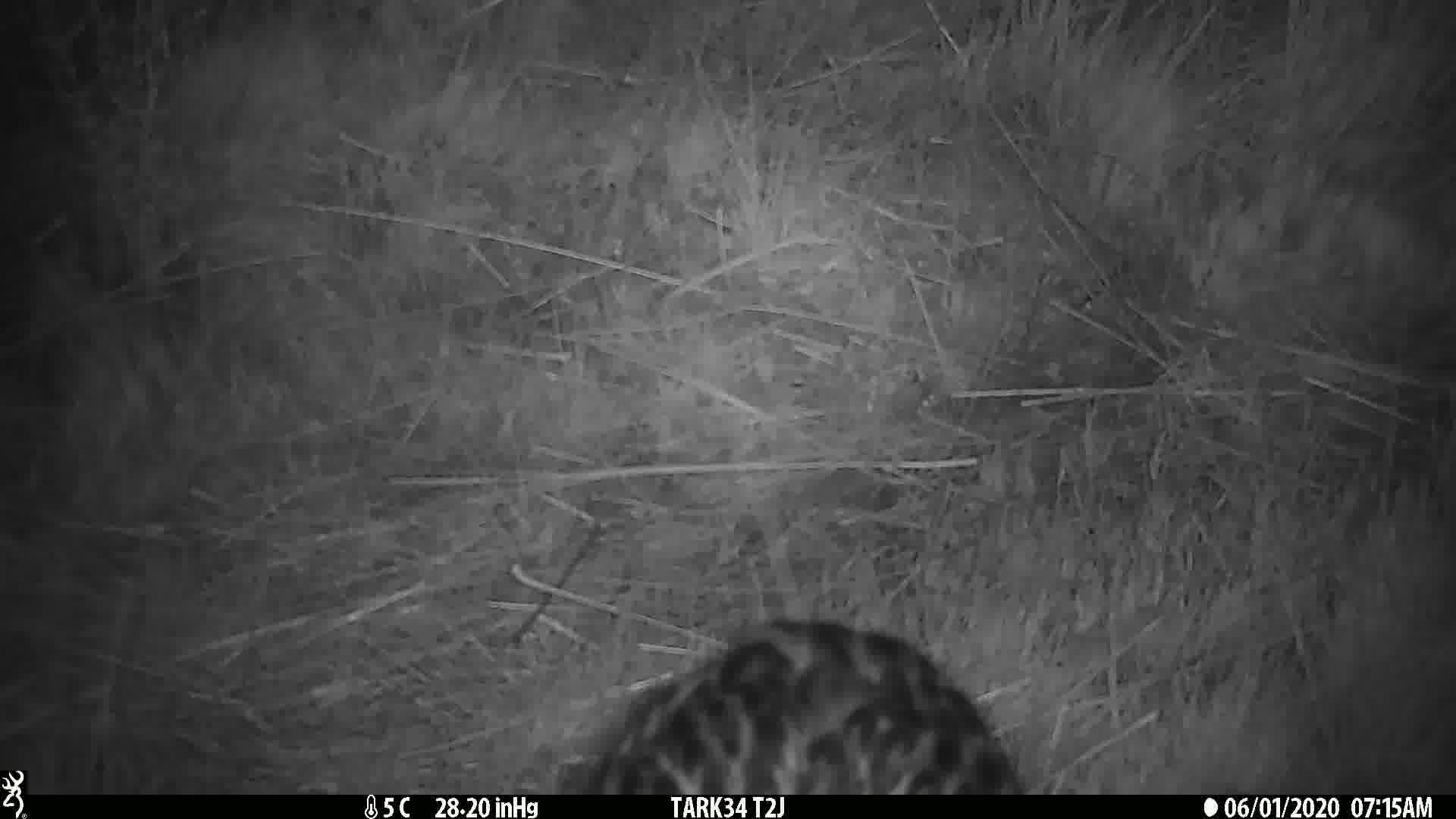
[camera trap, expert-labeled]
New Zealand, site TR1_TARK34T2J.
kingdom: Animalia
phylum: Chordata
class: Aves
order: Gruiformes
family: Rallidae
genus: Gallirallus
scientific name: Gallirallus australis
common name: weka